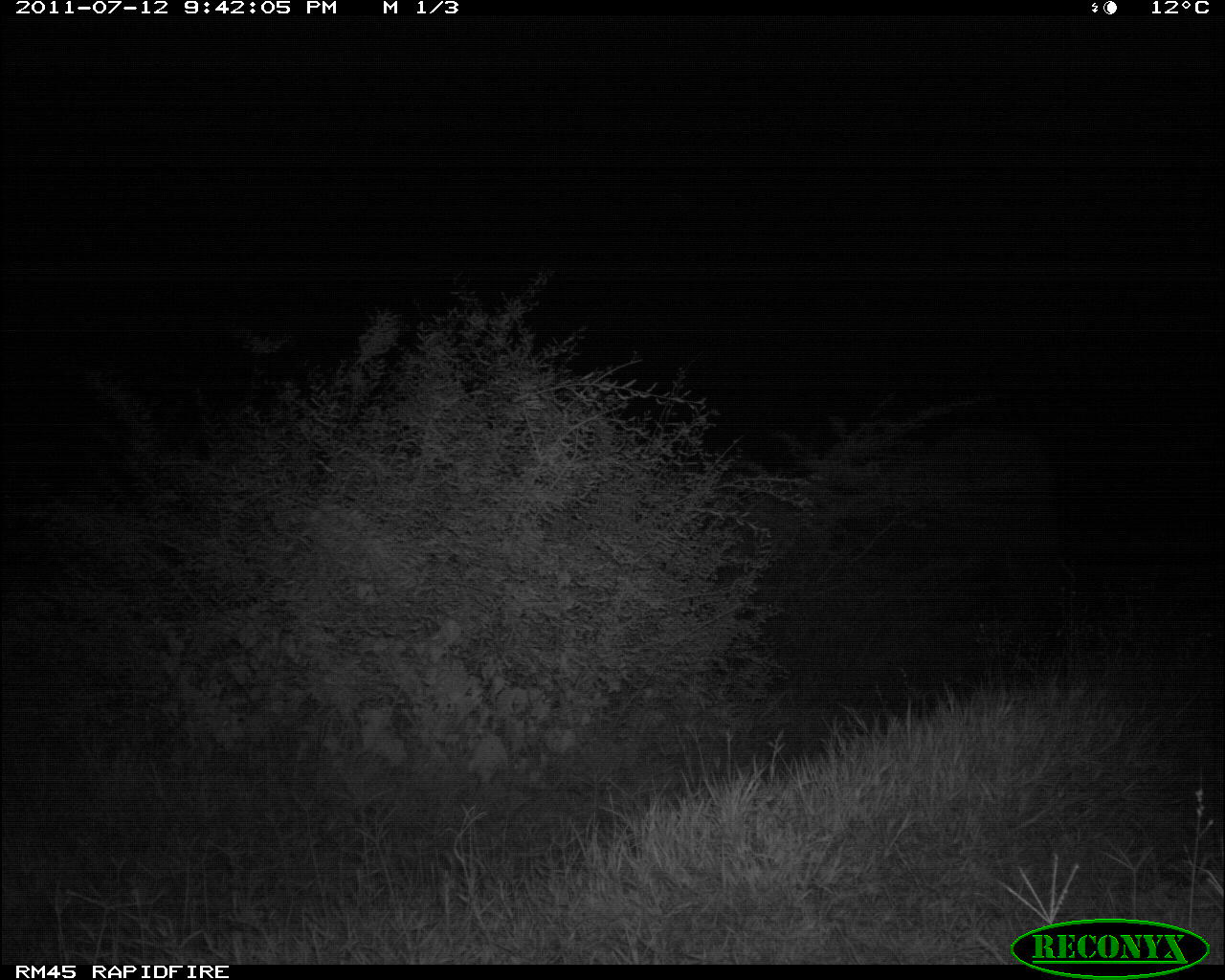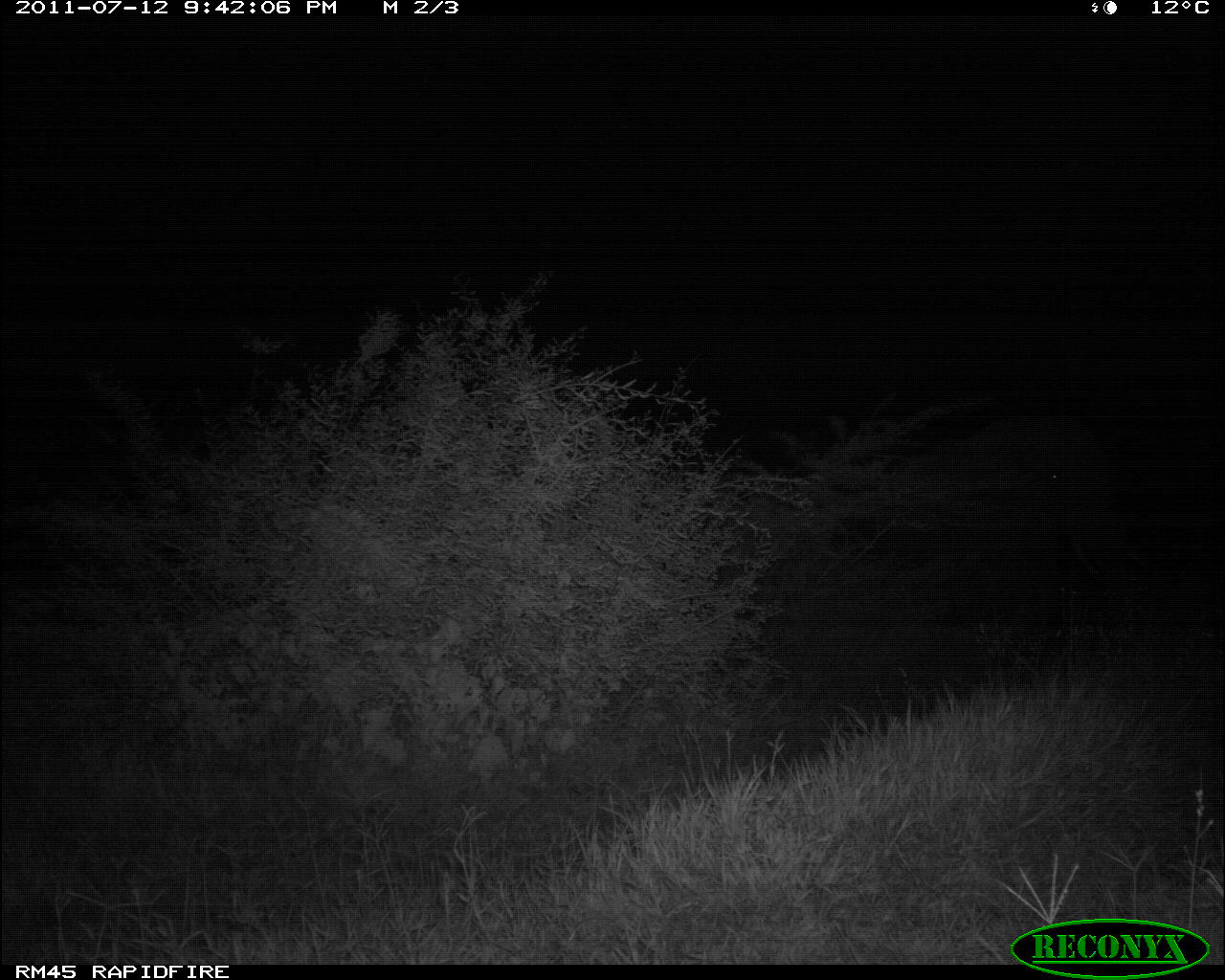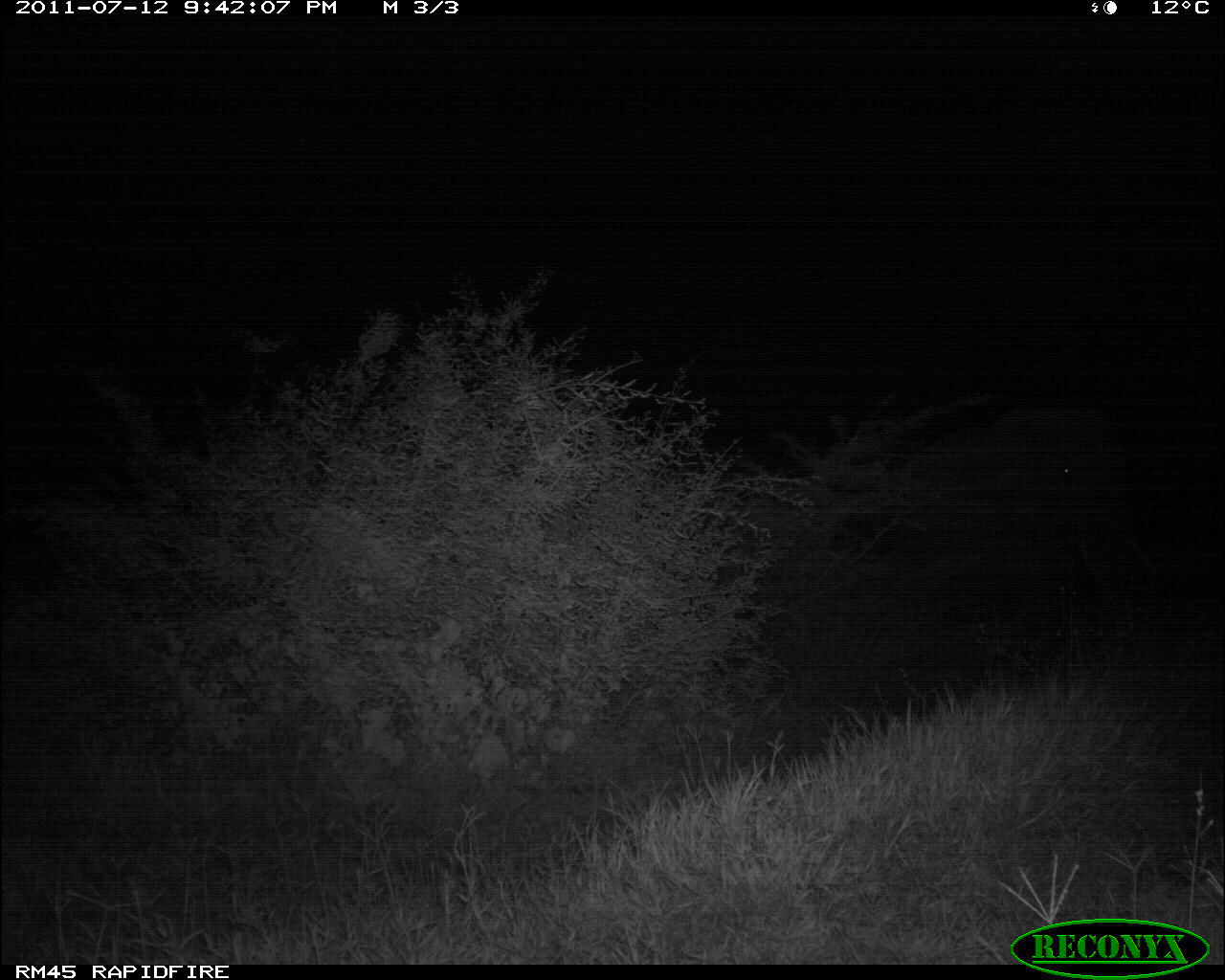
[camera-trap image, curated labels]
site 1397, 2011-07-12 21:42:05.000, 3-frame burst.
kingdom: Animalia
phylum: Chordata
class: Mammalia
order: Proboscidea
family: Elephantidae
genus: Loxodonta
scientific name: Loxodonta africana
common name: african bush elephant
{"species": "Loxodonta africana (african bush elephant)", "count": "1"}